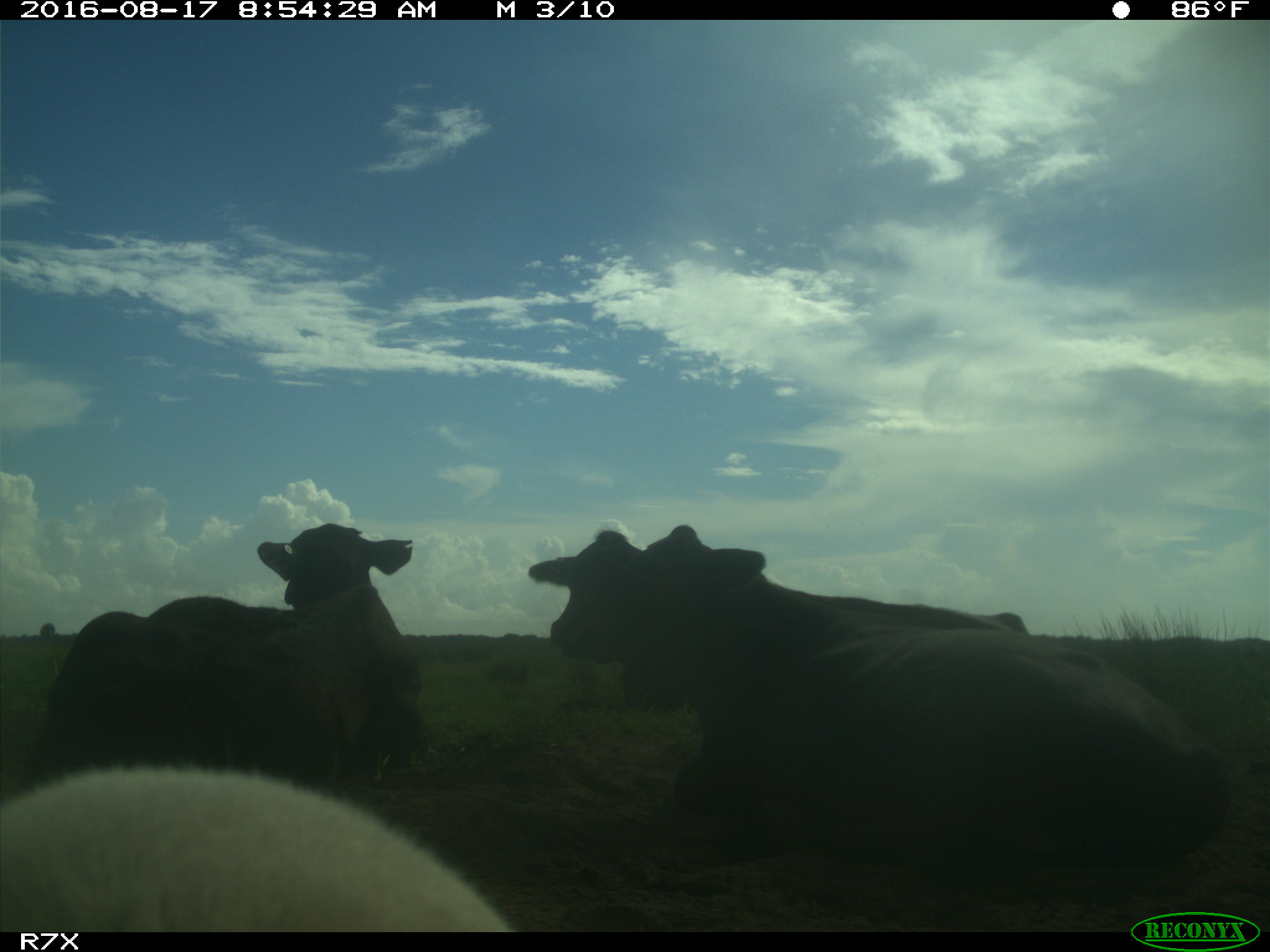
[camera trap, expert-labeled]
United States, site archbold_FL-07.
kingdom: Animalia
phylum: Chordata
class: Mammalia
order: Artiodactyla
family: Bovidae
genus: Bos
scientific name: Bos taurus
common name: domestic cow